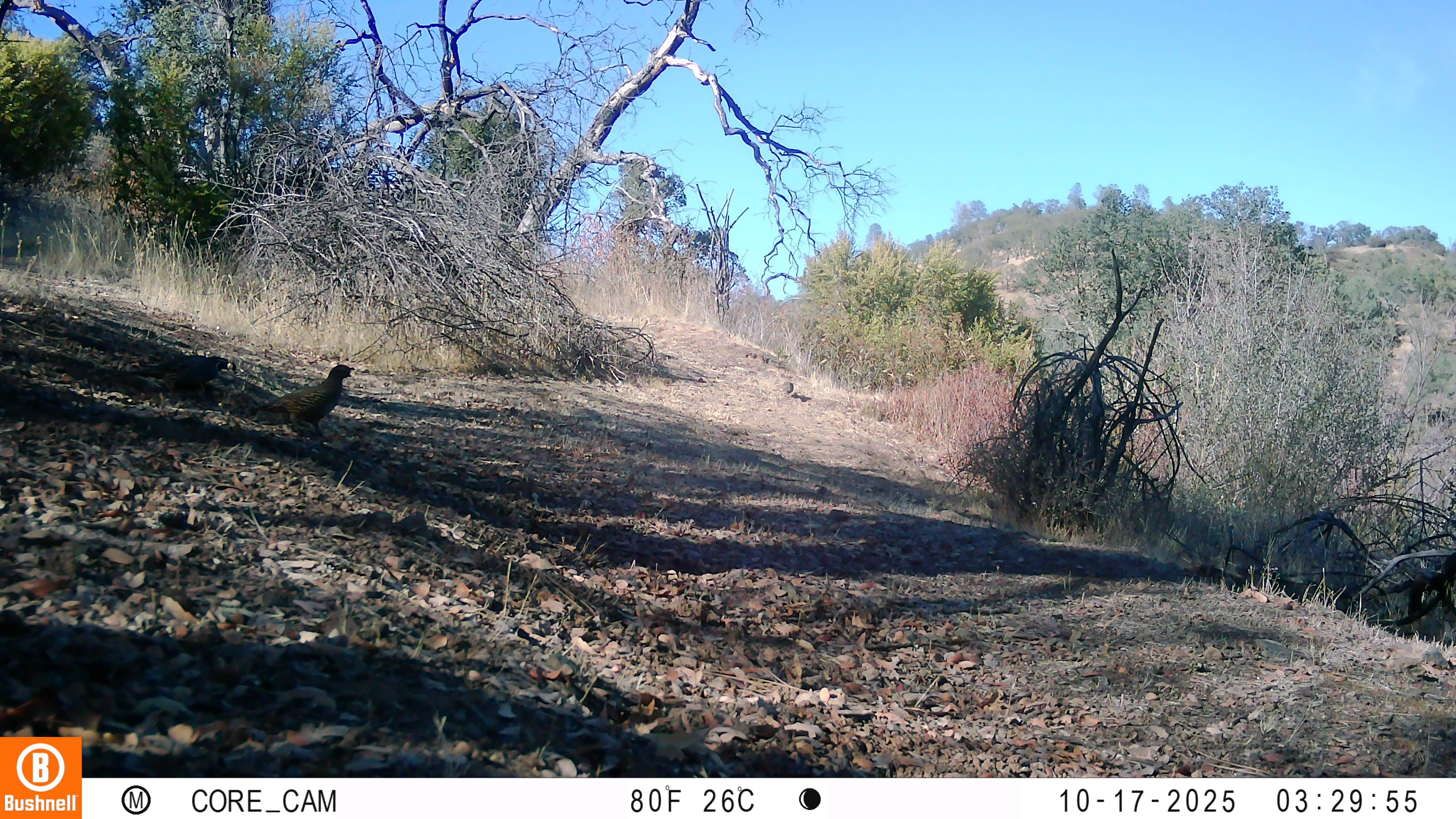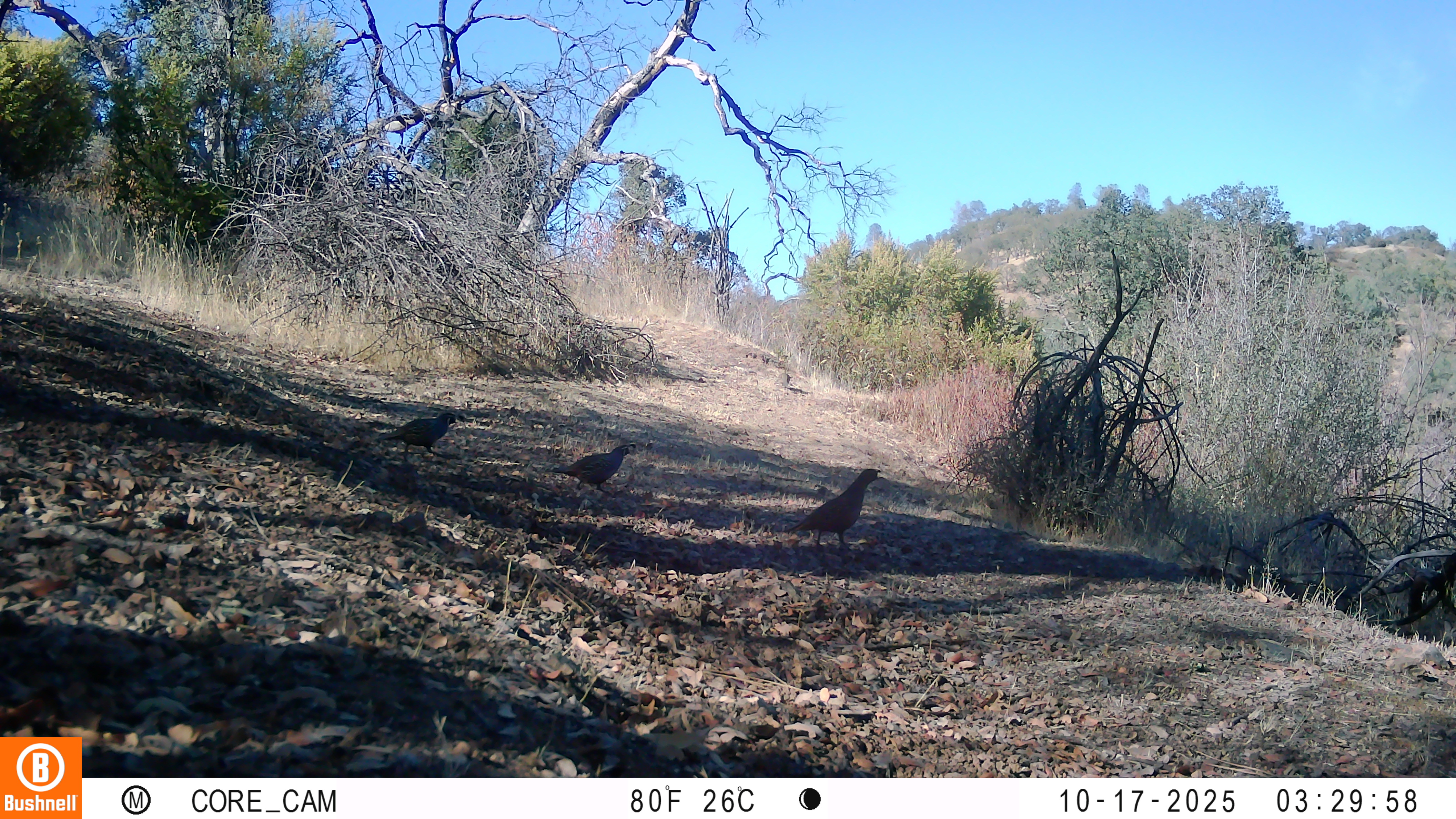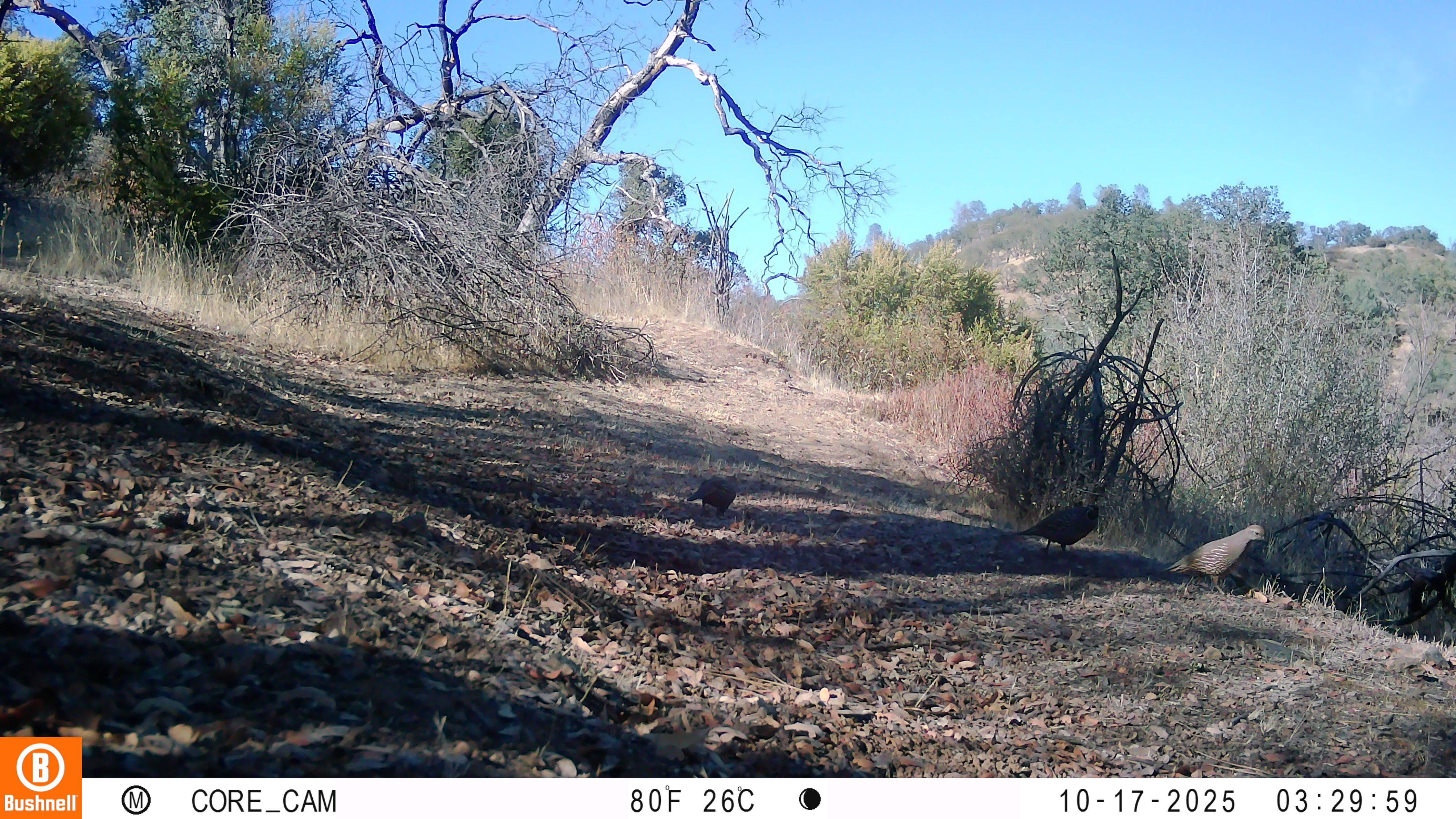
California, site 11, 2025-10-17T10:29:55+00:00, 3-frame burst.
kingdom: Animalia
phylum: Chordata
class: Aves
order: Galliformes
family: Odontophoridae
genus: Callipepla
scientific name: Callipepla californica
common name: california quail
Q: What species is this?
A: California quail (Callipepla californica).